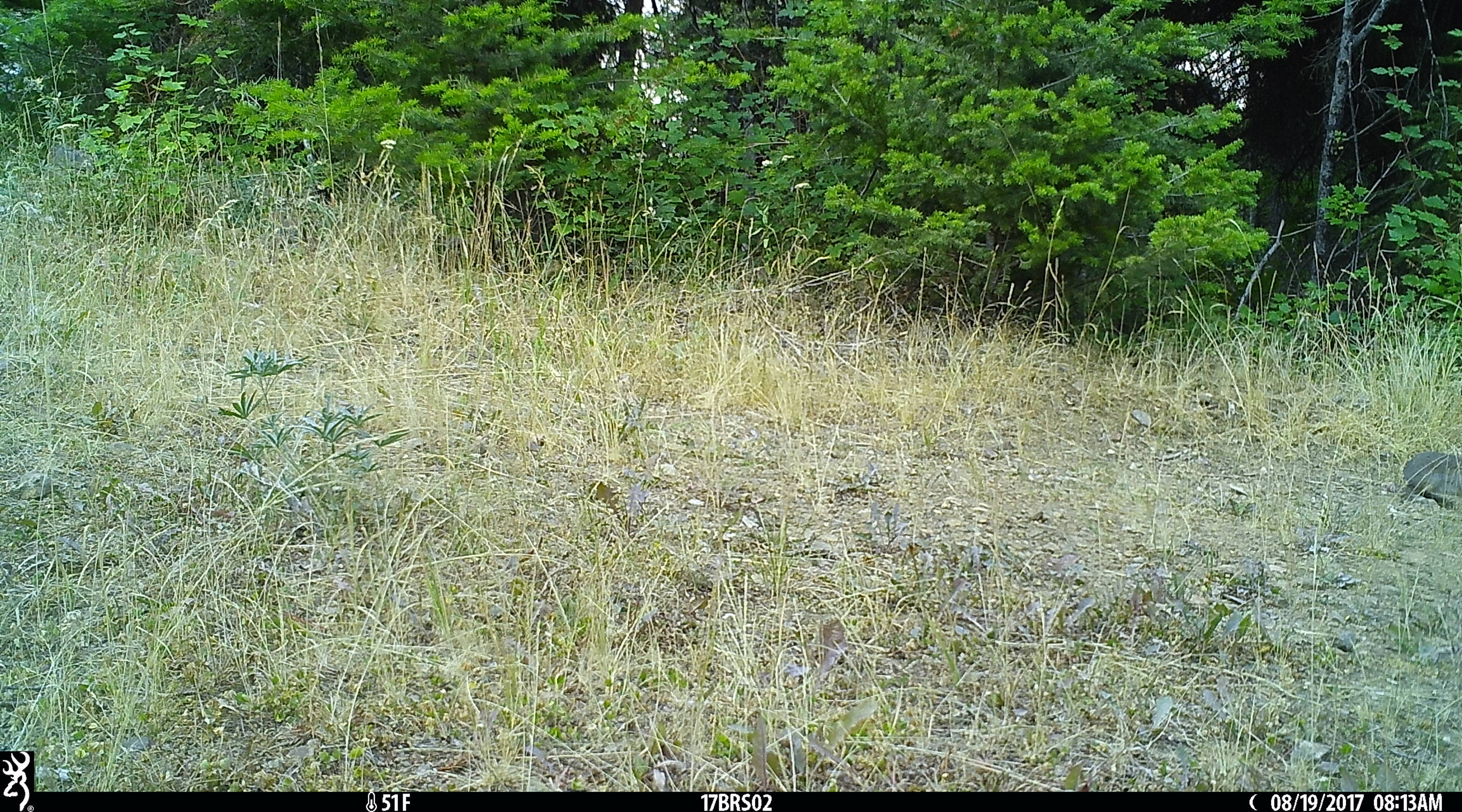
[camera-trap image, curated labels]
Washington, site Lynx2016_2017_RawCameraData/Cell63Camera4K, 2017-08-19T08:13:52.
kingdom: Animalia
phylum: Chordata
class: Mammalia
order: Lagomorpha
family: Leporidae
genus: Lepus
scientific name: Lepus americanus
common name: snowshoe hare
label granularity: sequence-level